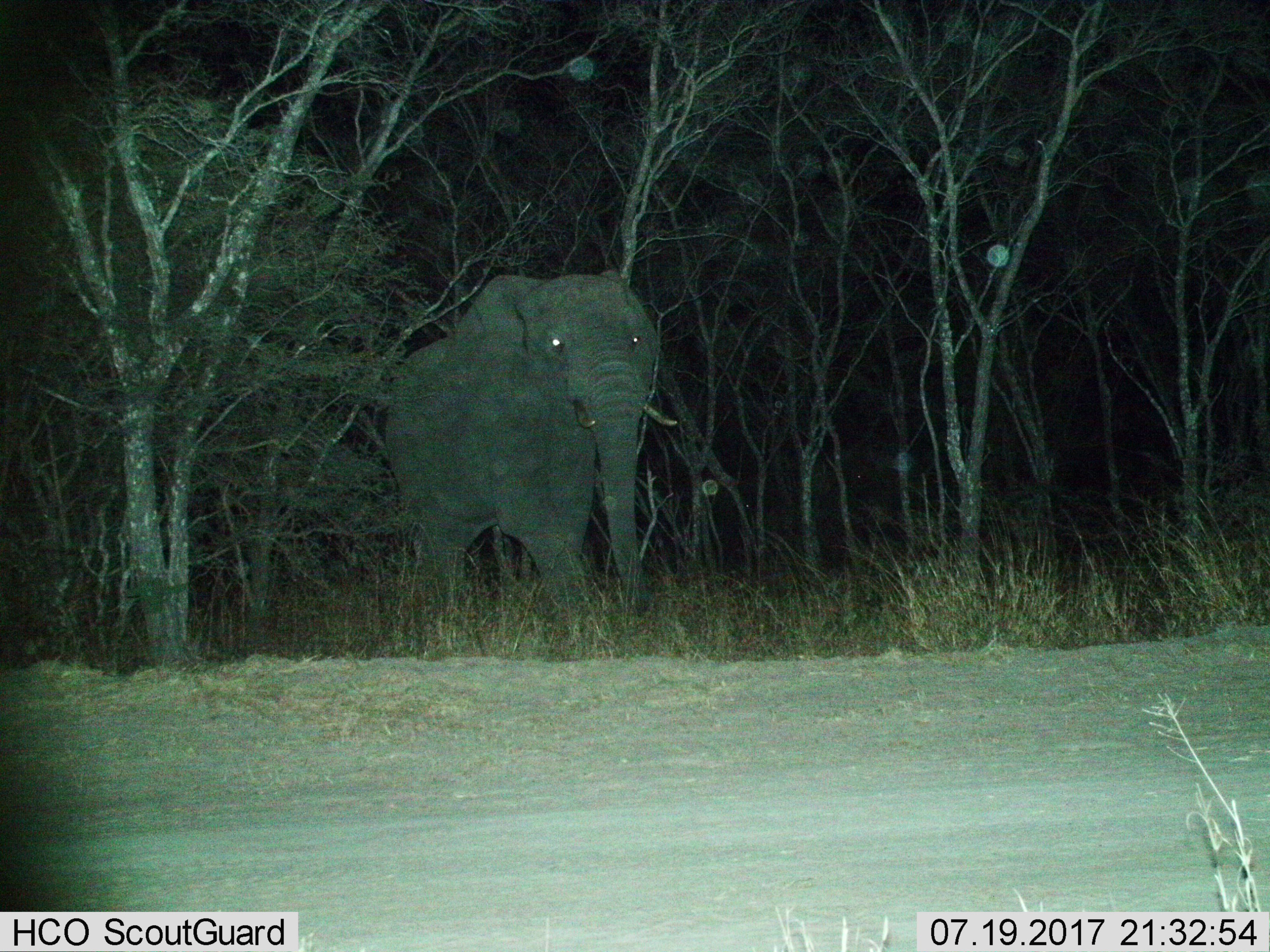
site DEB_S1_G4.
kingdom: Animalia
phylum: Chordata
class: Mammalia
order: Proboscidea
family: Elephantidae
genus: Loxodonta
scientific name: Loxodonta africana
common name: african bush elephant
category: elephant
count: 1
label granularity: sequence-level